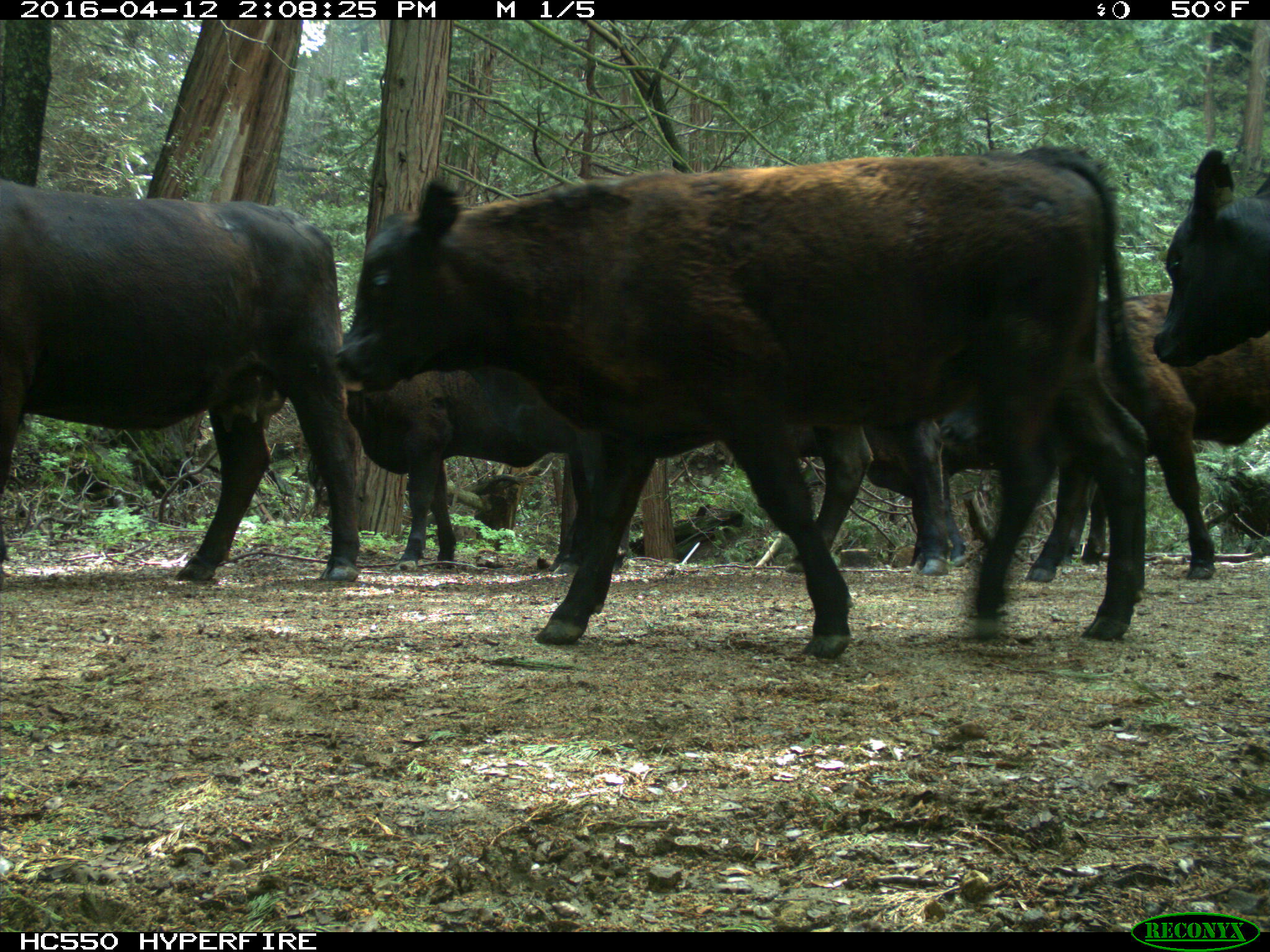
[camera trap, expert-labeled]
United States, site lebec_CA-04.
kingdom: Animalia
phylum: Chordata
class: Mammalia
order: Artiodactyla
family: Bovidae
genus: Bos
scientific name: Bos taurus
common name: domestic cow